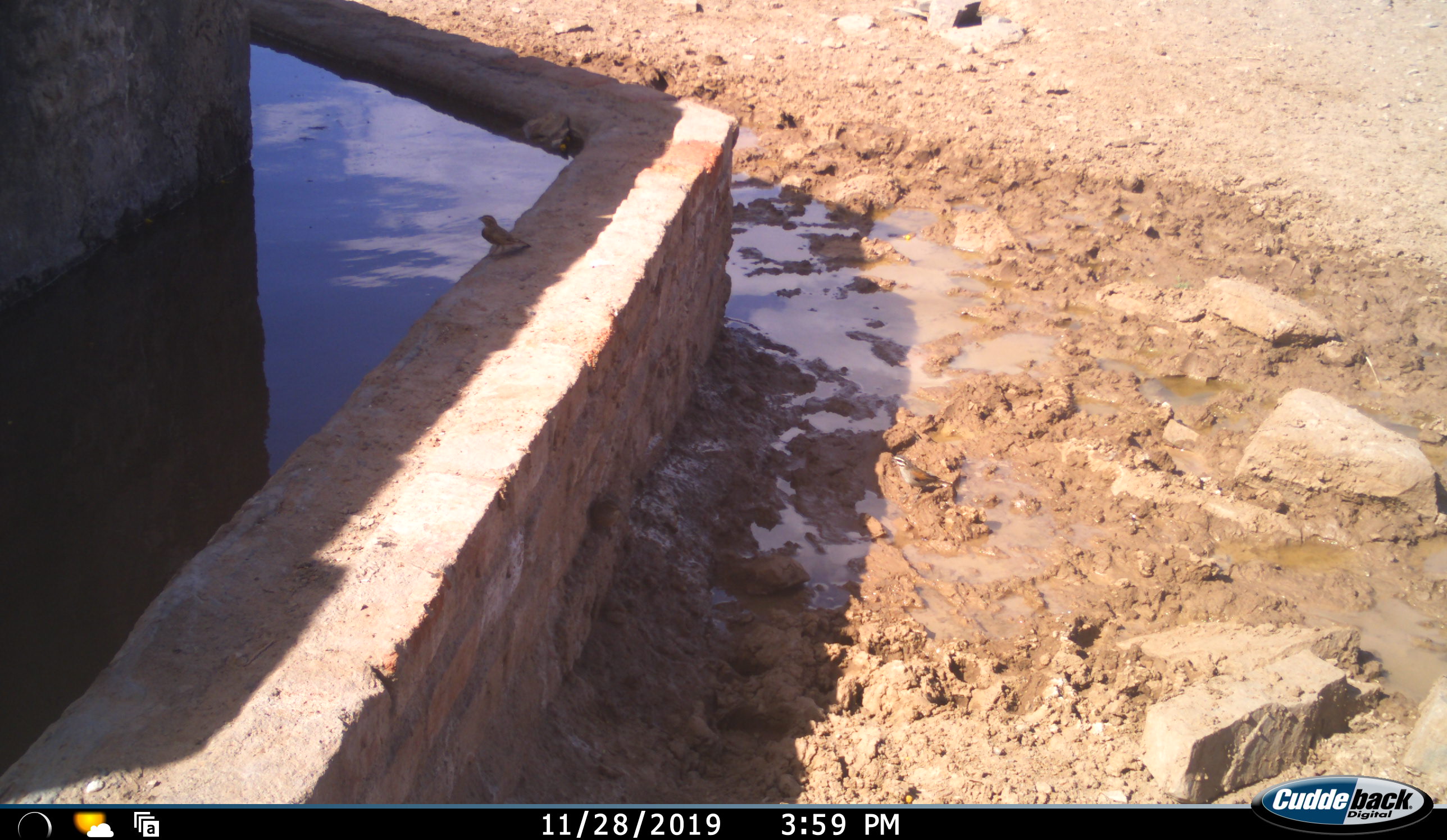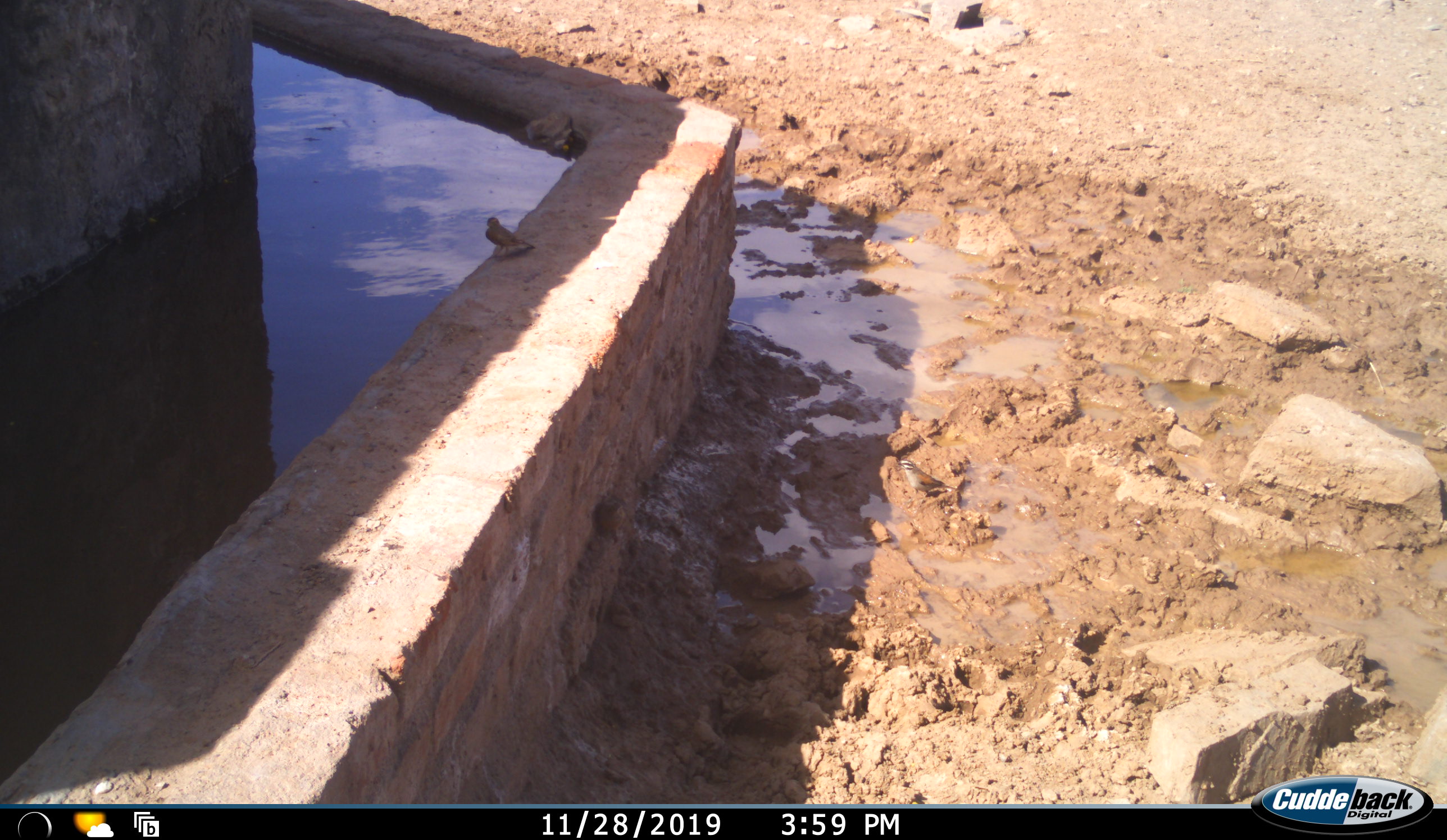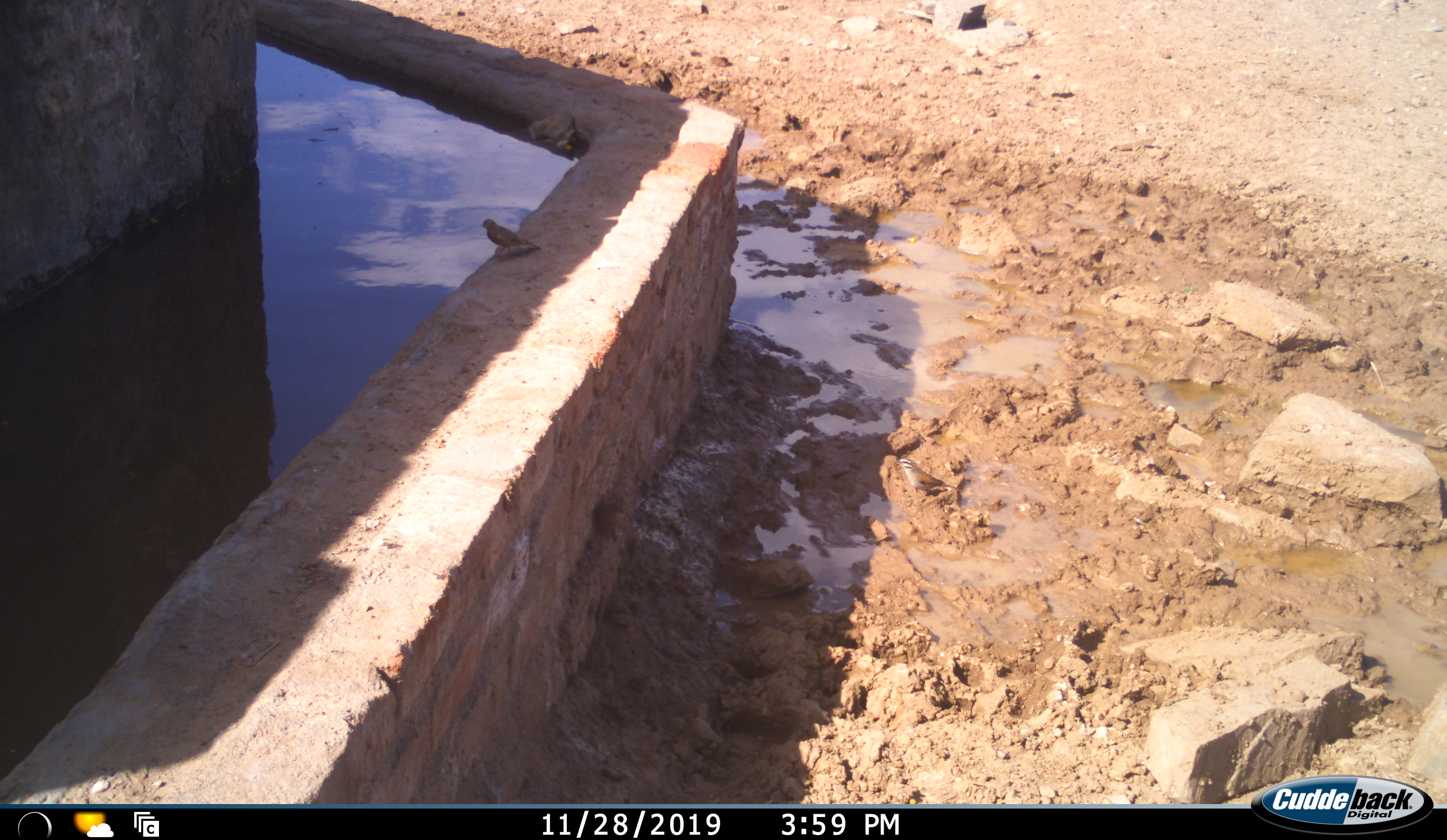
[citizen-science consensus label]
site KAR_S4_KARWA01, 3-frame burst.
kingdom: Animalia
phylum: Chordata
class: Aves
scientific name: Aves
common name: bird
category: birdother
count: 1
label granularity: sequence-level